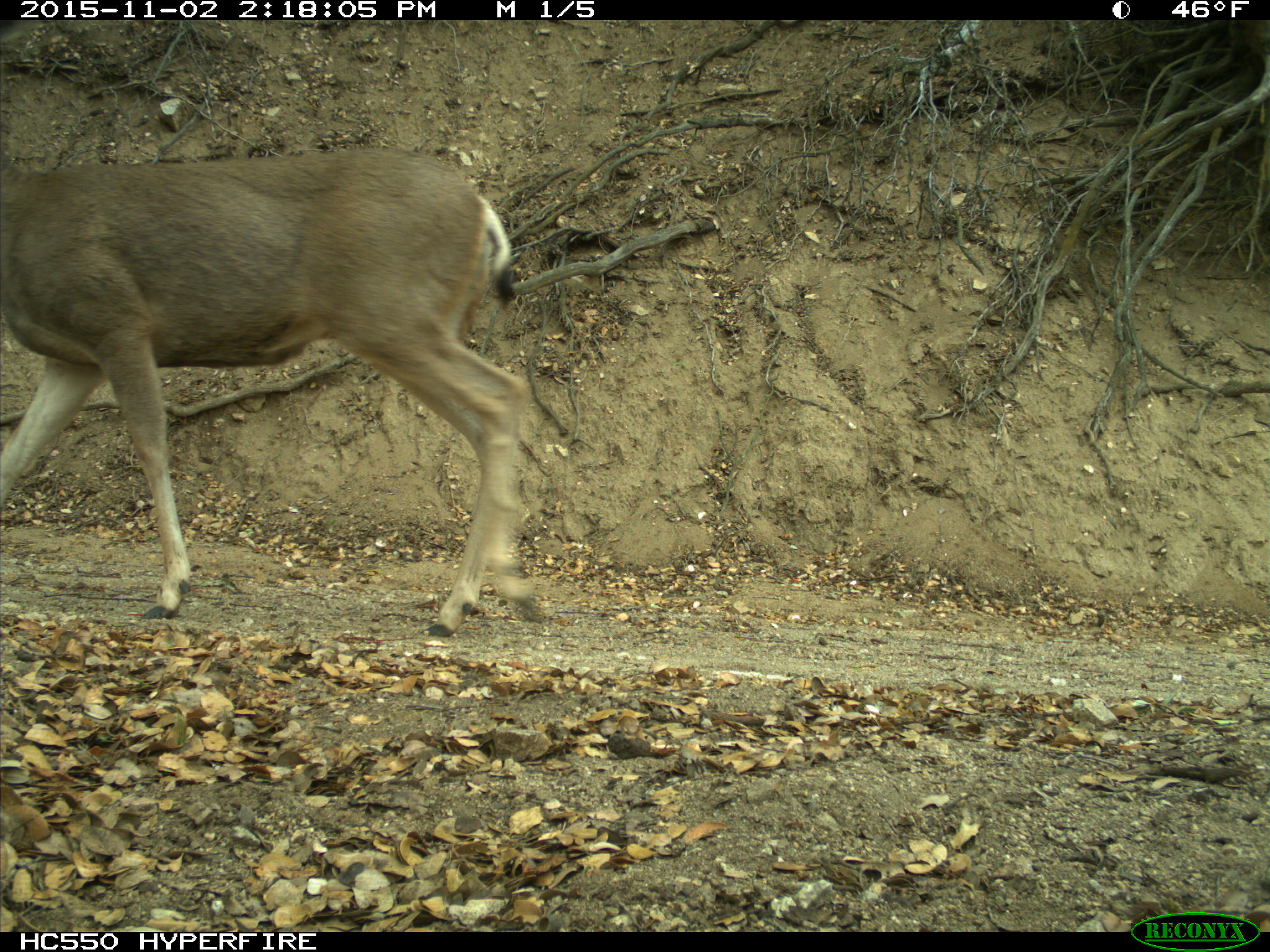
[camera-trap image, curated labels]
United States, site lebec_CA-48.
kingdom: Animalia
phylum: Chordata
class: Mammalia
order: Artiodactyla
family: Cervidae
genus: Odocoileus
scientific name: Odocoileus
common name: deer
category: unidentified deer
Unidentified deer (deer) (Odocoileus).